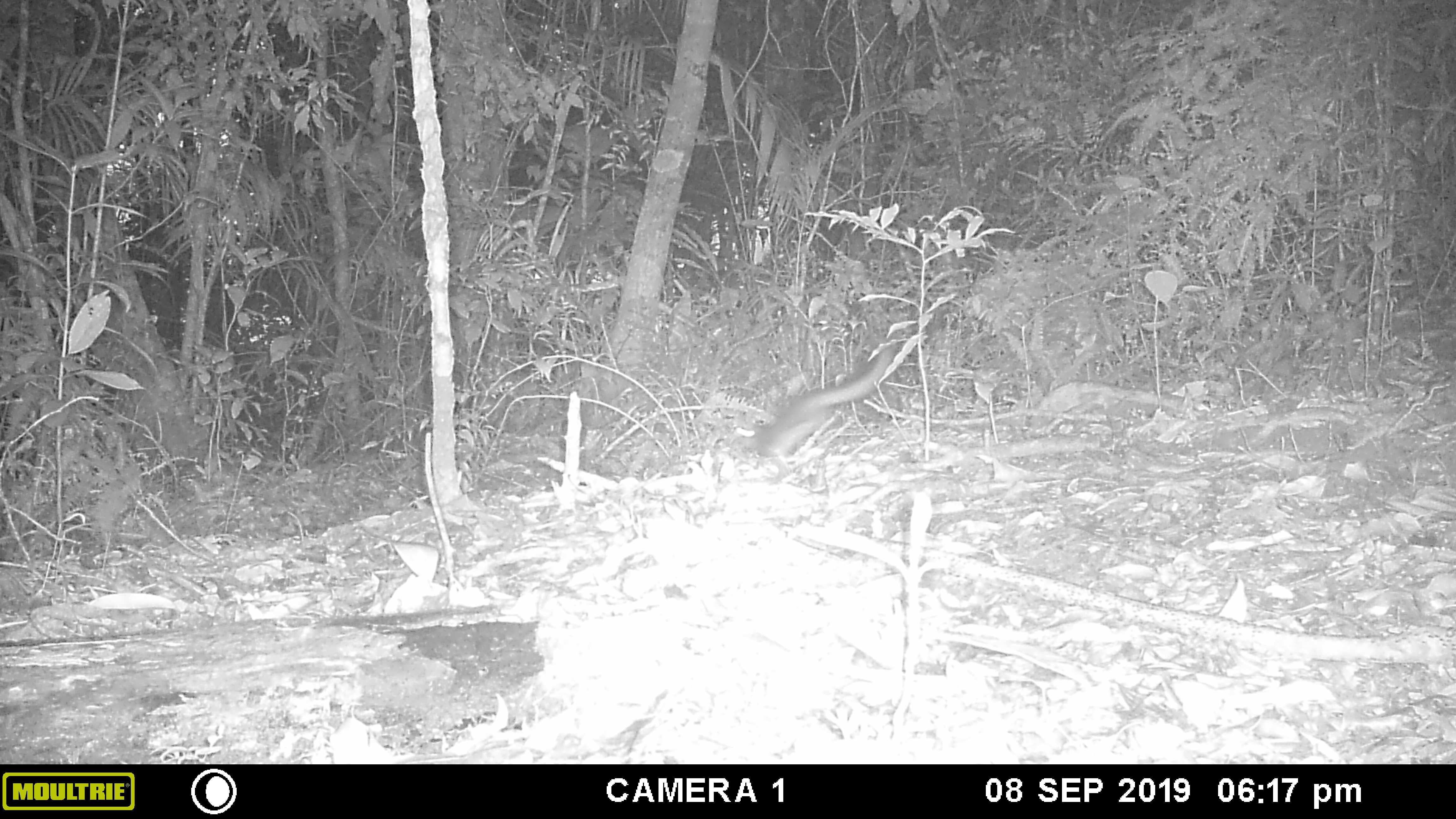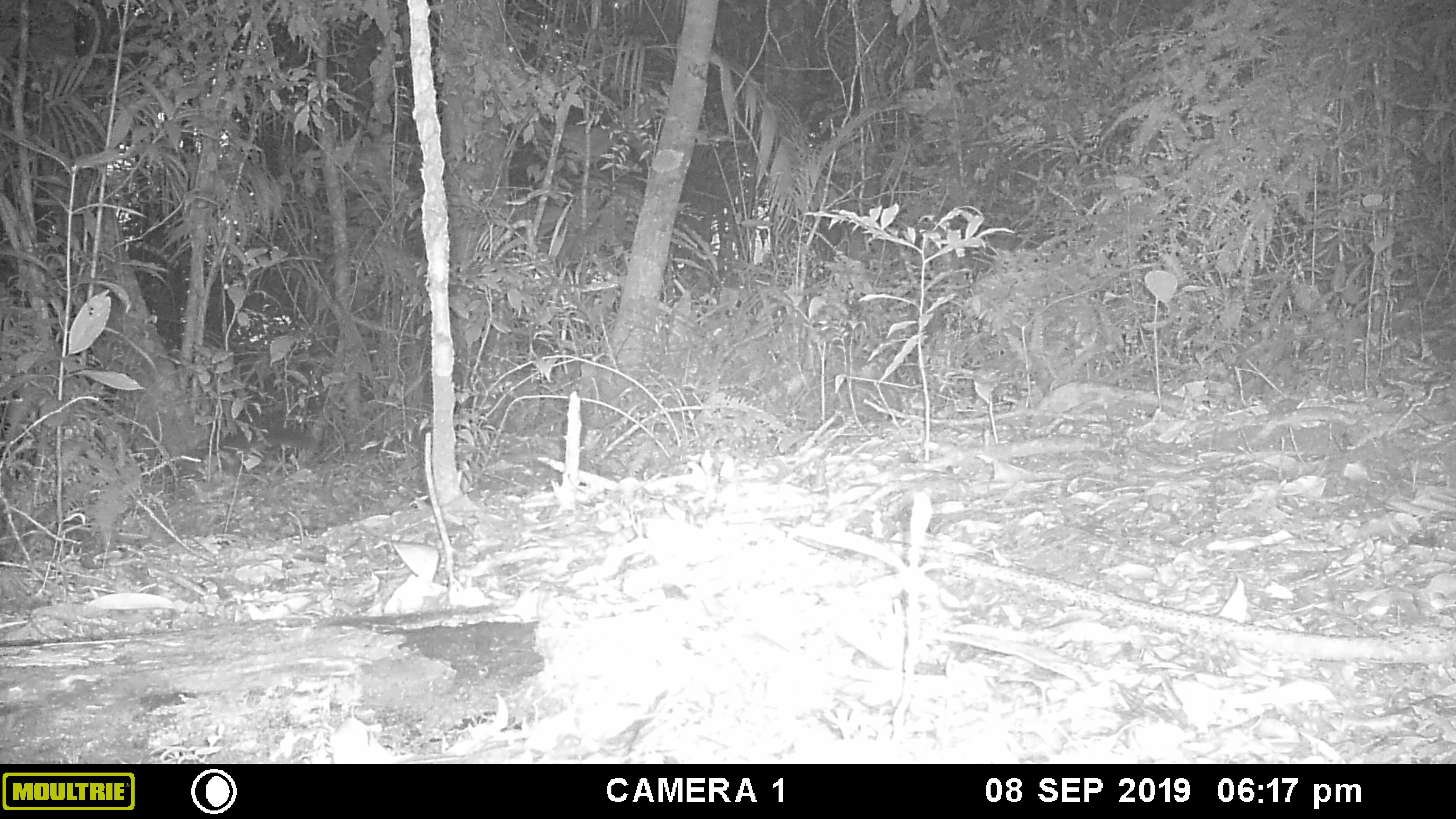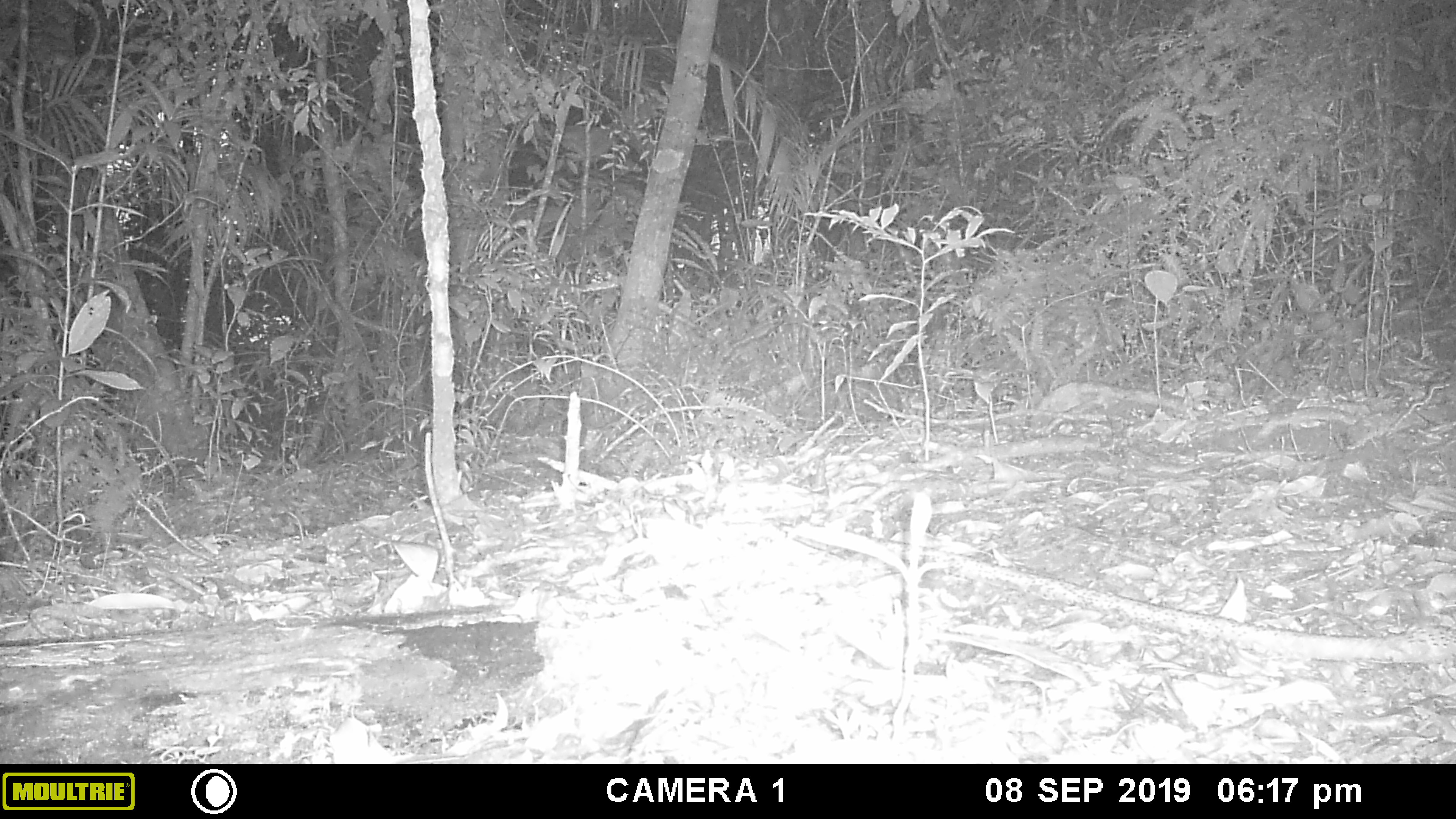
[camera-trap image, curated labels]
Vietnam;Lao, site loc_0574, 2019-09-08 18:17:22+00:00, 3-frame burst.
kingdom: Animalia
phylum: Chordata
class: Mammalia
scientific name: Mammalia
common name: mammal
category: unidentified small mammal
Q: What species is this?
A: Unidentified small mammal (mammal) (Mammalia).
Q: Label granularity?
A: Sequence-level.